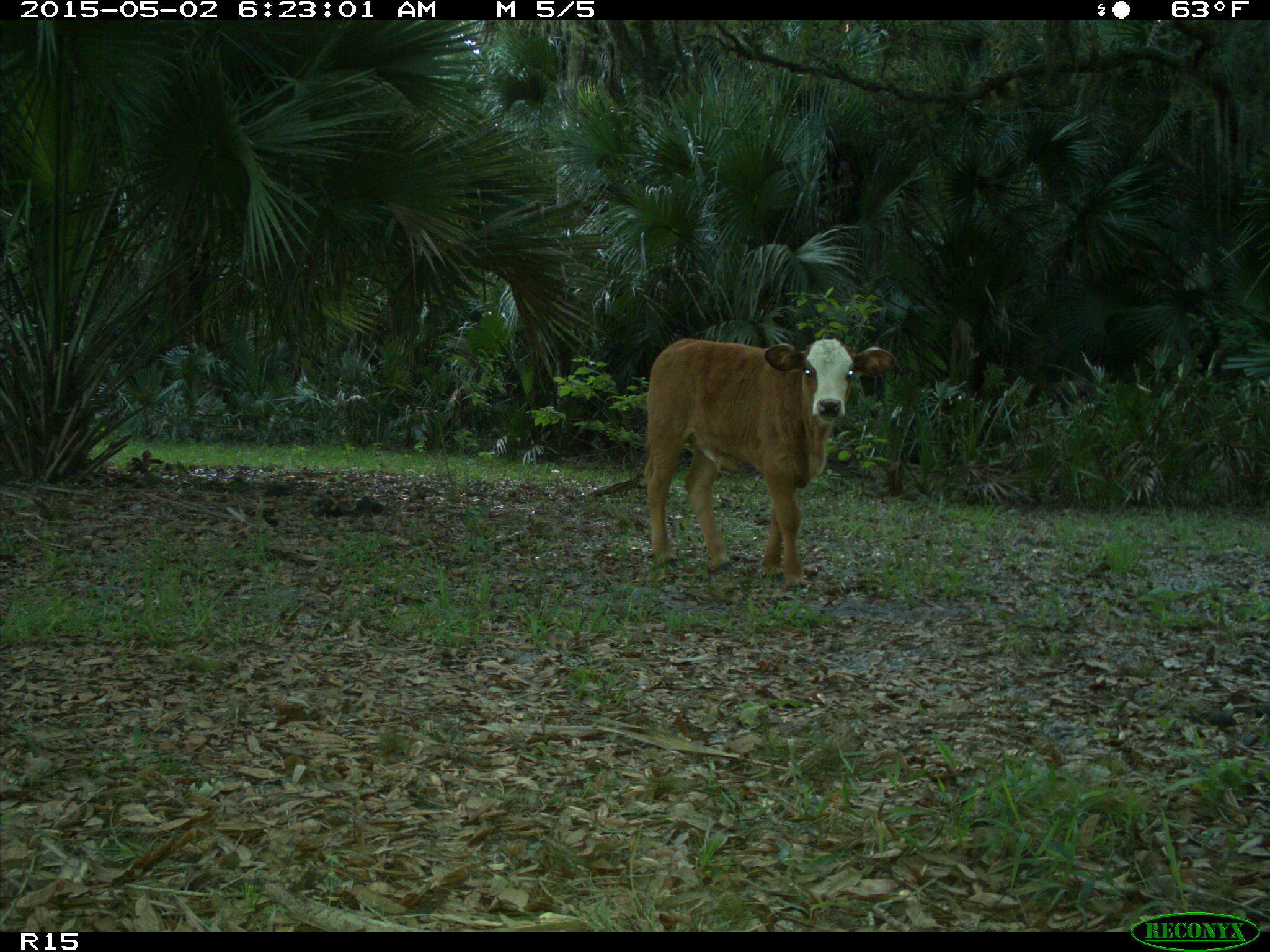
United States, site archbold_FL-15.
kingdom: Animalia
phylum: Chordata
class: Mammalia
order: Artiodactyla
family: Bovidae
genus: Bos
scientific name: Bos taurus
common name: domestic cow